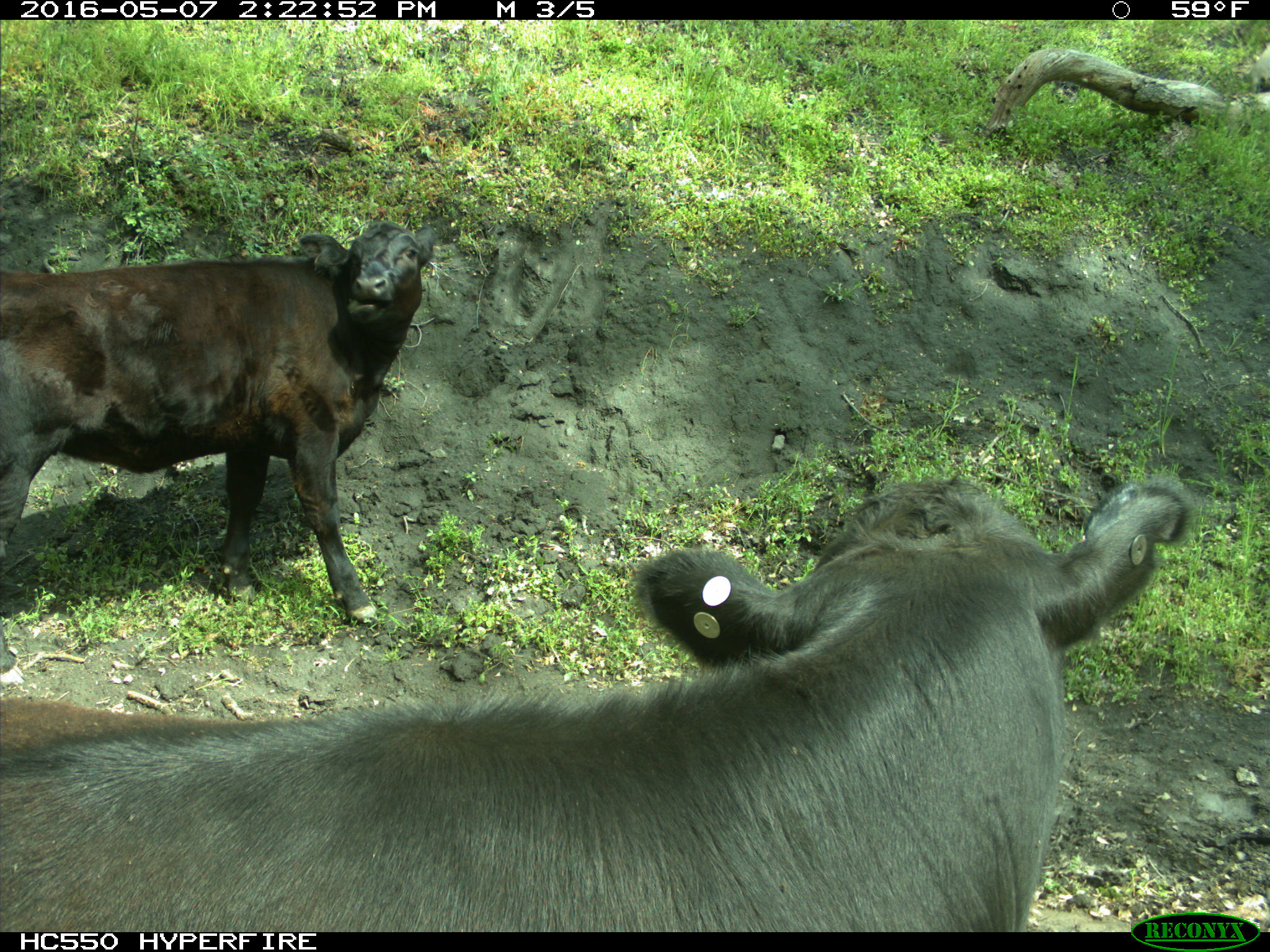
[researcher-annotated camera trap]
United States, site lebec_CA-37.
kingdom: Animalia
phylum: Chordata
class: Mammalia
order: Artiodactyla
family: Bovidae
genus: Bos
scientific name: Bos taurus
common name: domestic cow